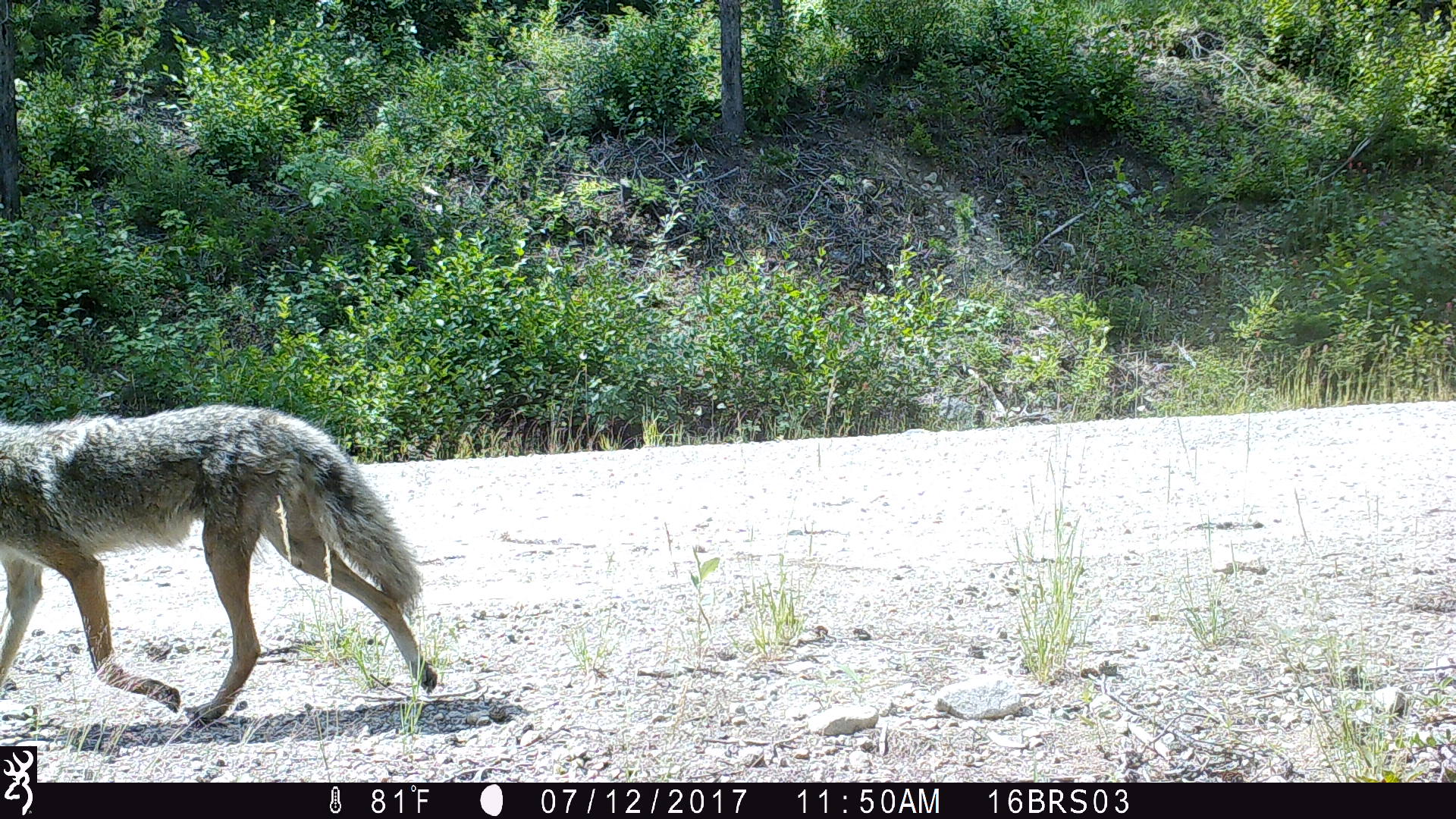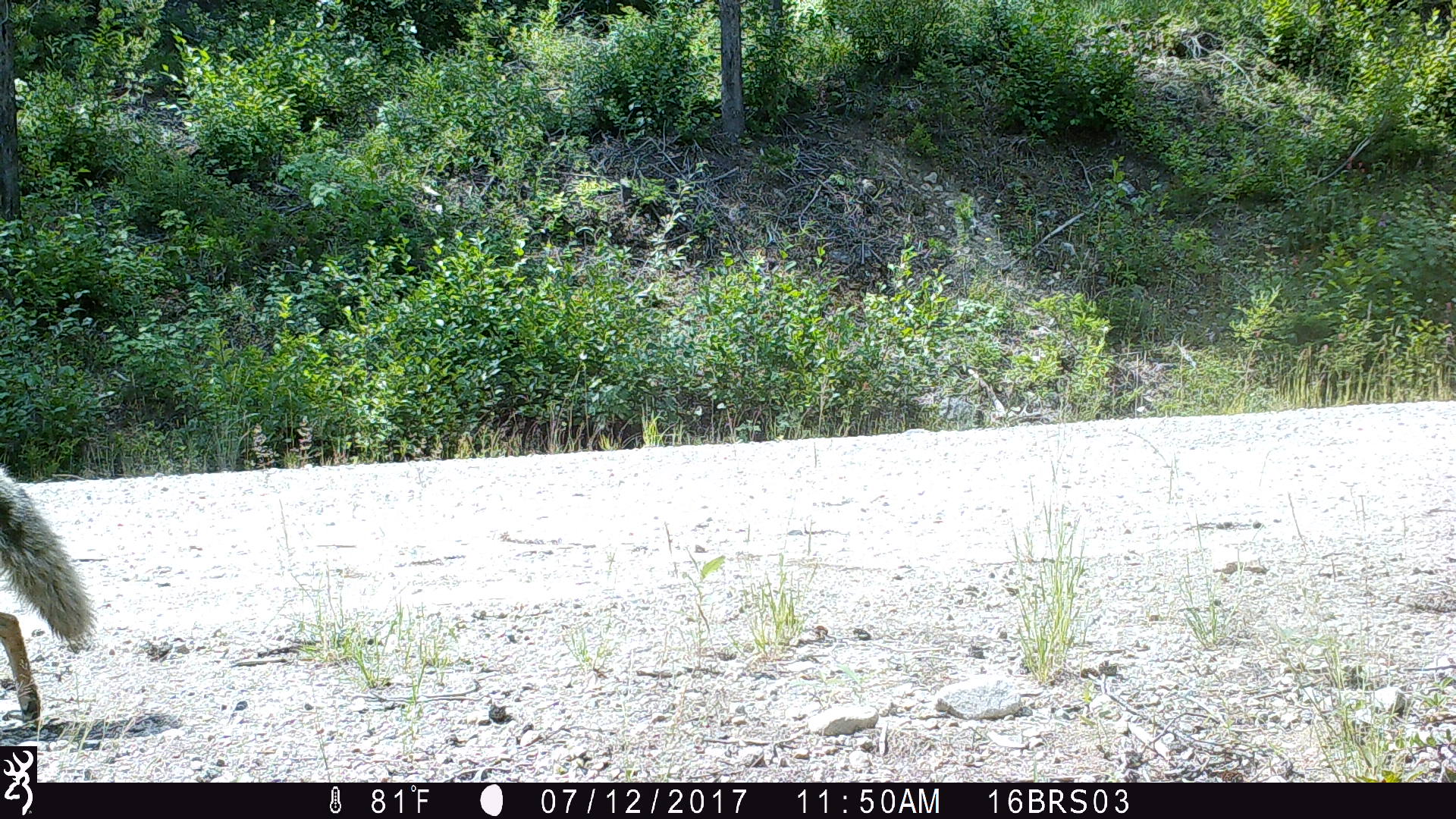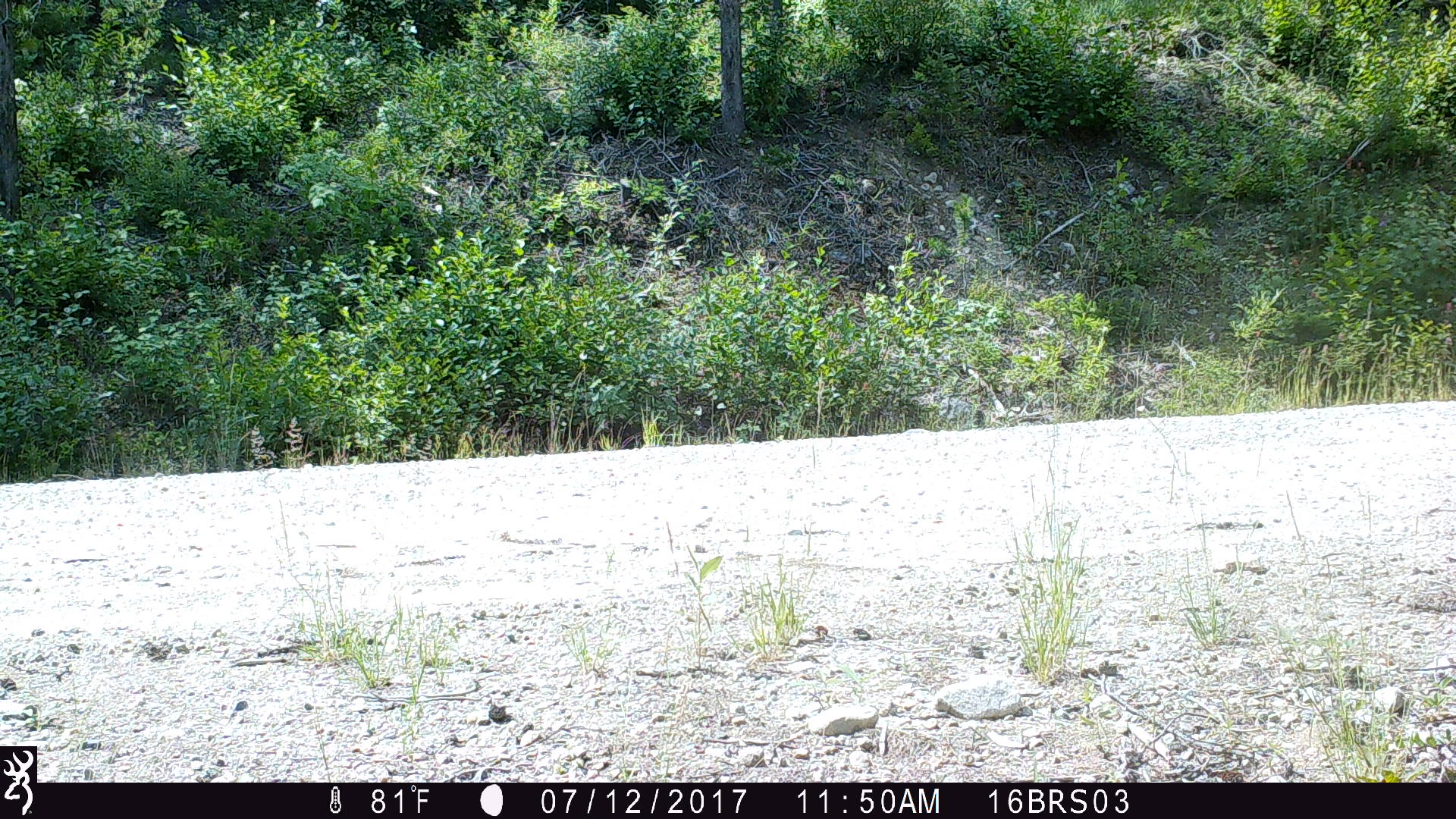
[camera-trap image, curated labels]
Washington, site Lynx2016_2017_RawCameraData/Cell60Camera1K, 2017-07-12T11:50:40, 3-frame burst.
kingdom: Animalia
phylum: Chordata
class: Mammalia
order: Carnivora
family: Canidae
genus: Canis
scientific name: Canis latrans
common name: coyote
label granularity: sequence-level